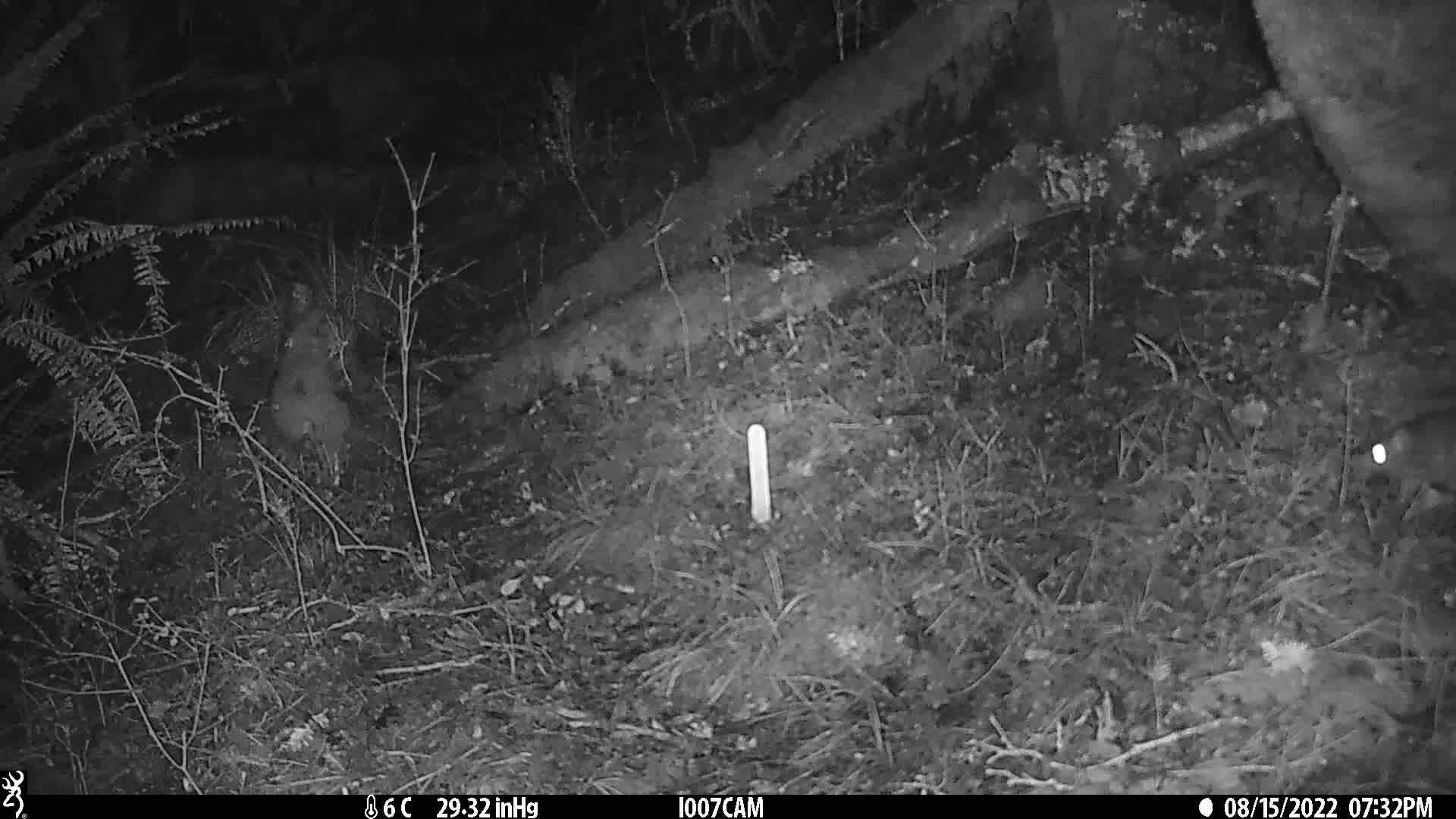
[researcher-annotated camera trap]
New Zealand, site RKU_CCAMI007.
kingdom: Animalia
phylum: Chordata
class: Mammalia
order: Rodentia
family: Muridae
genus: Rattus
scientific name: Rattus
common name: rat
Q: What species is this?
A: Rat (Rattus).